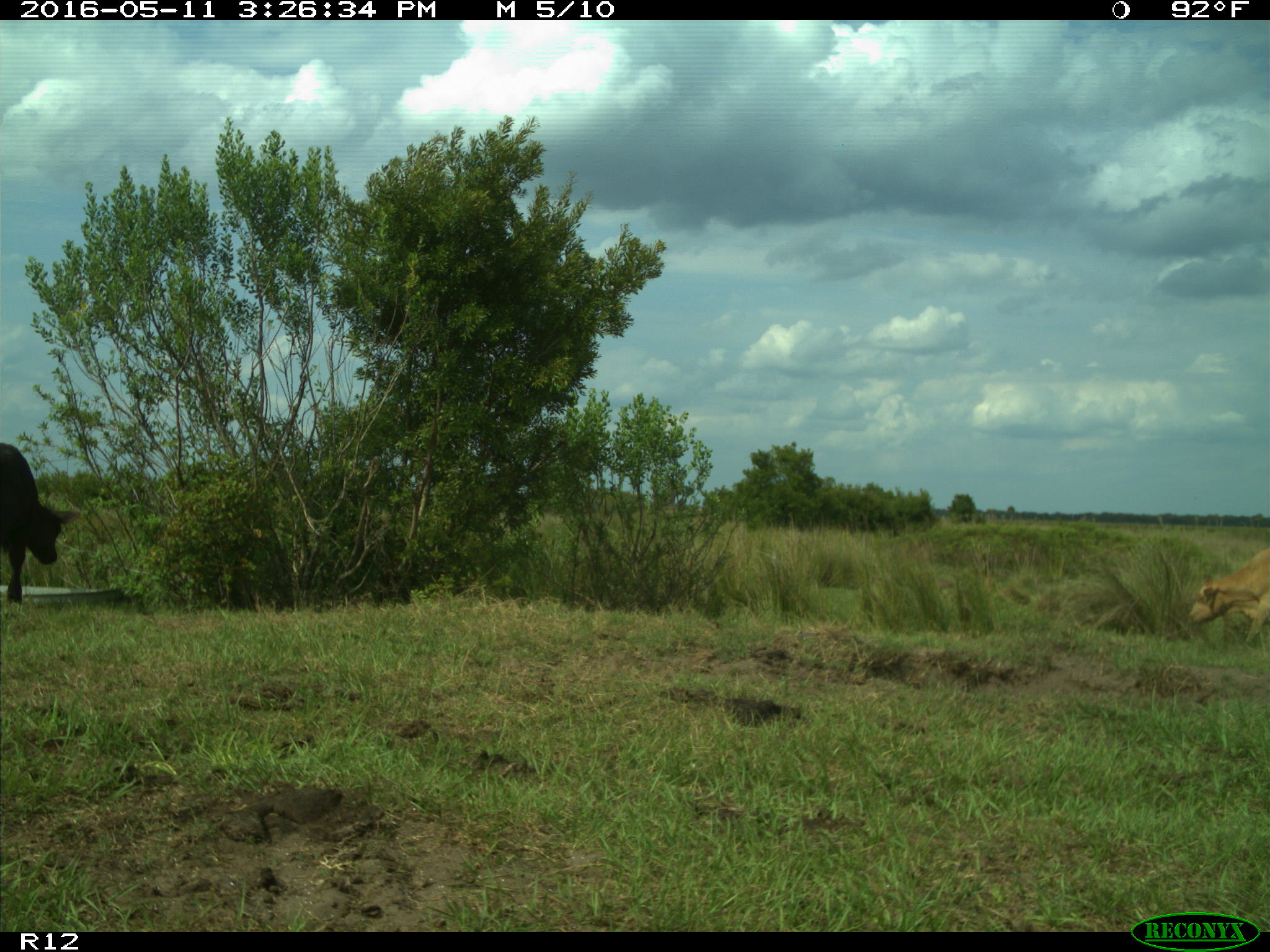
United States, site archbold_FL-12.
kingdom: Animalia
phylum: Chordata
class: Mammalia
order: Artiodactyla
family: Bovidae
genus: Bos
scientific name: Bos taurus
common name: domestic cow